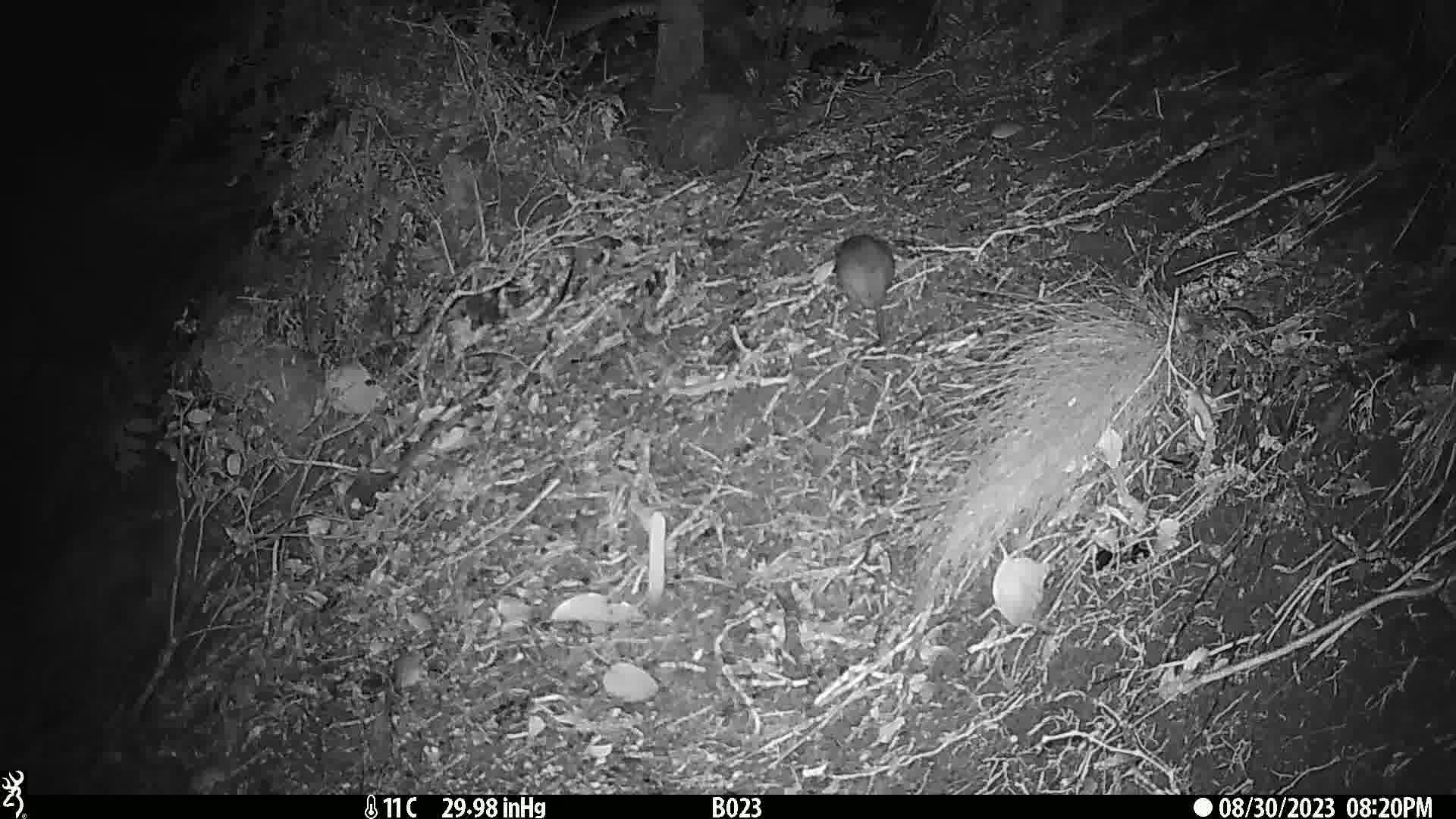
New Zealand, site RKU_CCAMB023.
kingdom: Animalia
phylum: Chordata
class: Mammalia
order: Rodentia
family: Muridae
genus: Rattus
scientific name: Rattus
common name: rat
Rat (Rattus).